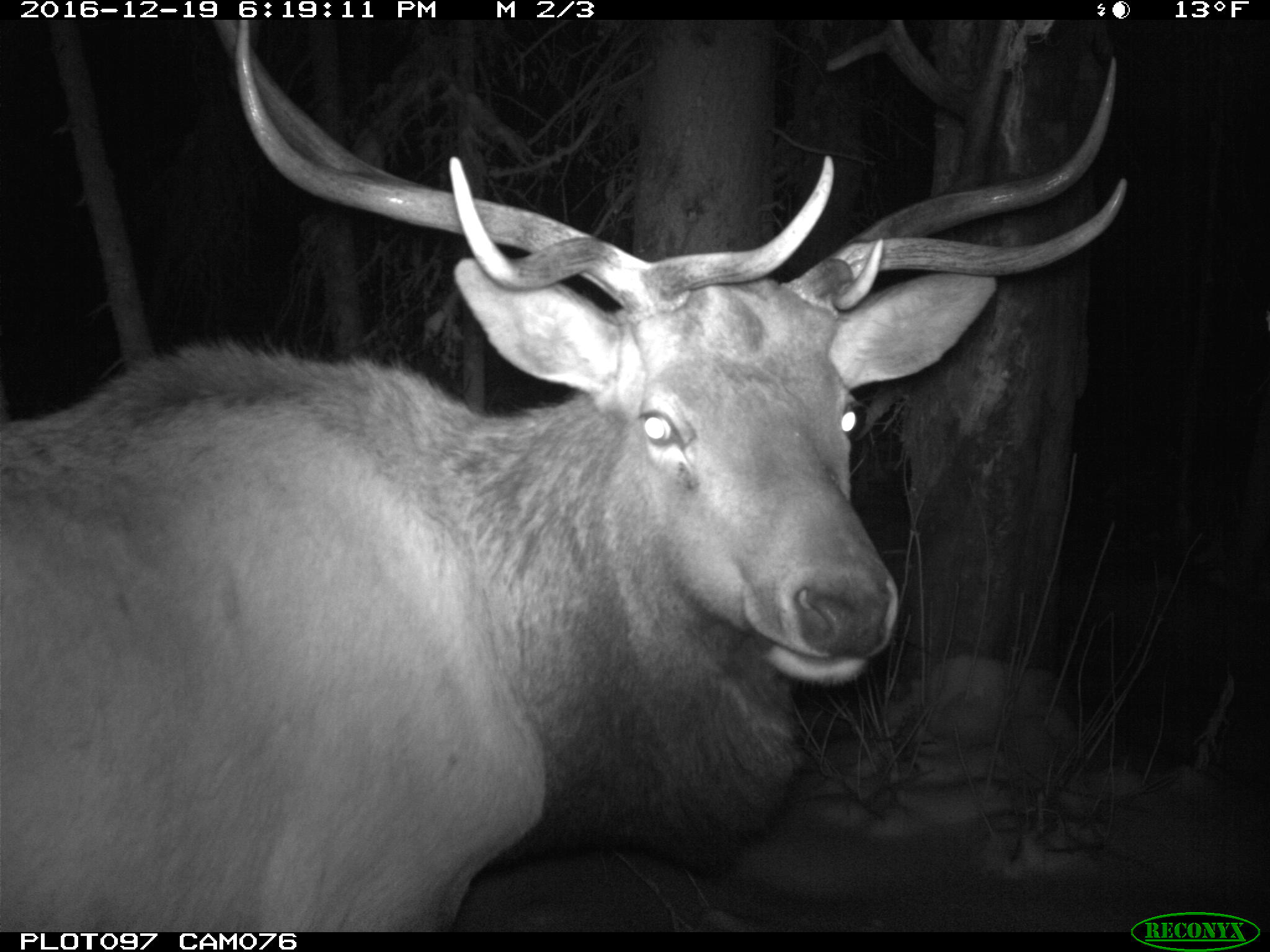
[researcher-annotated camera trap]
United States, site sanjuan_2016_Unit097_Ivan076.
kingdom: Animalia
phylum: Chordata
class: Mammalia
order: Artiodactyla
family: Cervidae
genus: Cervus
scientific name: Cervus elaphus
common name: red deer